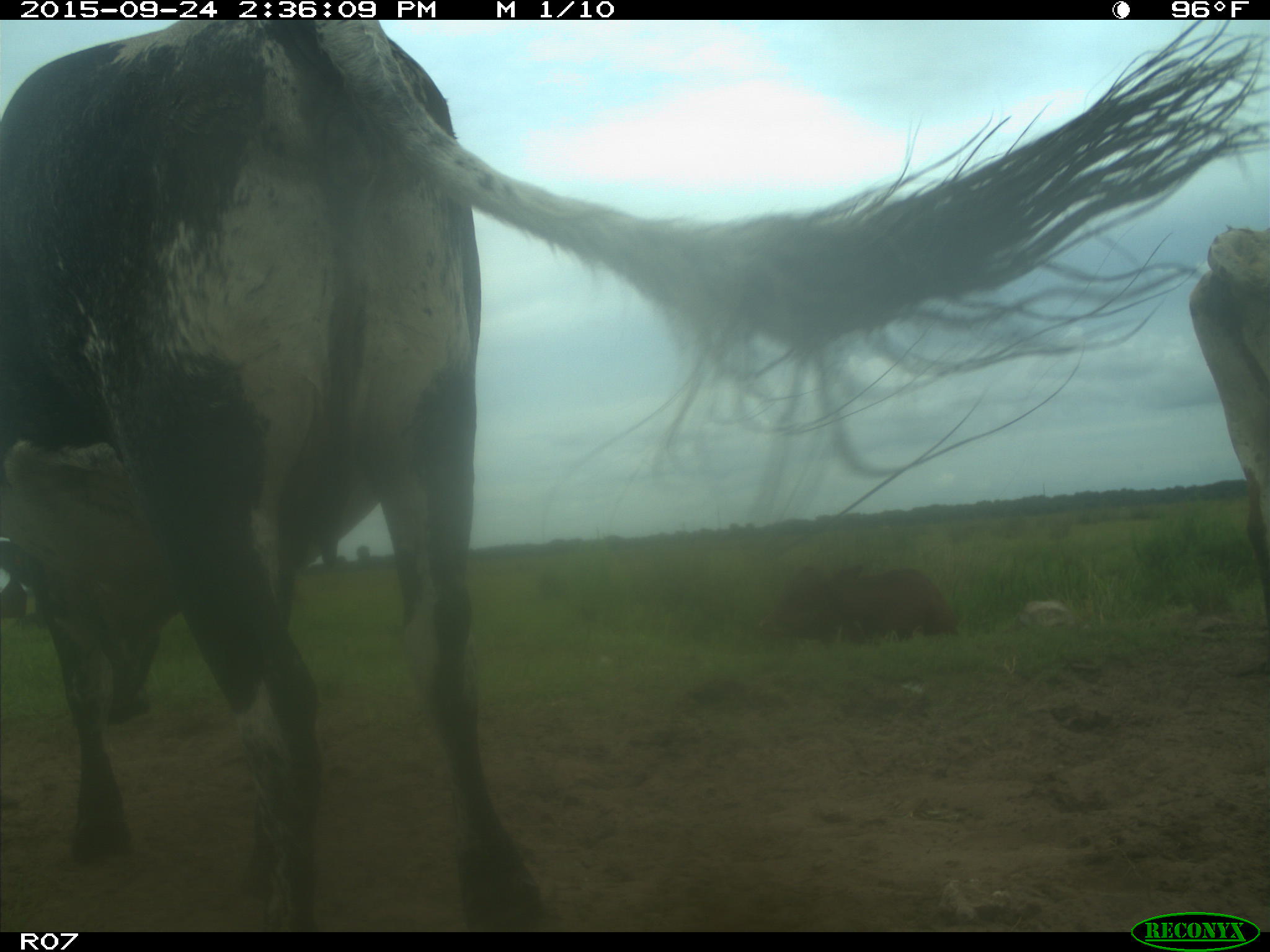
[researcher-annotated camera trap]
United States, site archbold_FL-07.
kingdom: Animalia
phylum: Chordata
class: Mammalia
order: Artiodactyla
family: Bovidae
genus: Bos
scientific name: Bos taurus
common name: domestic cow